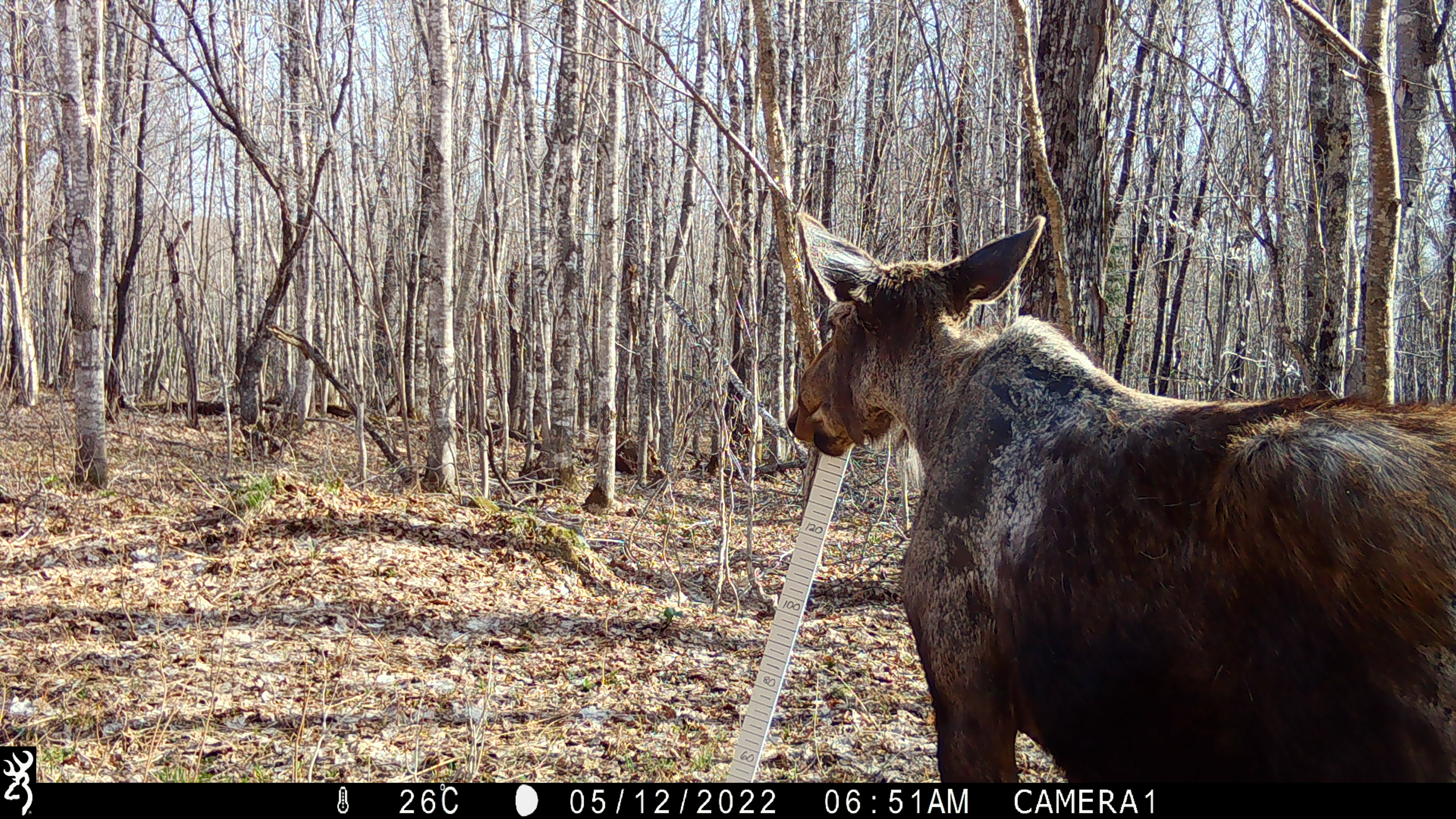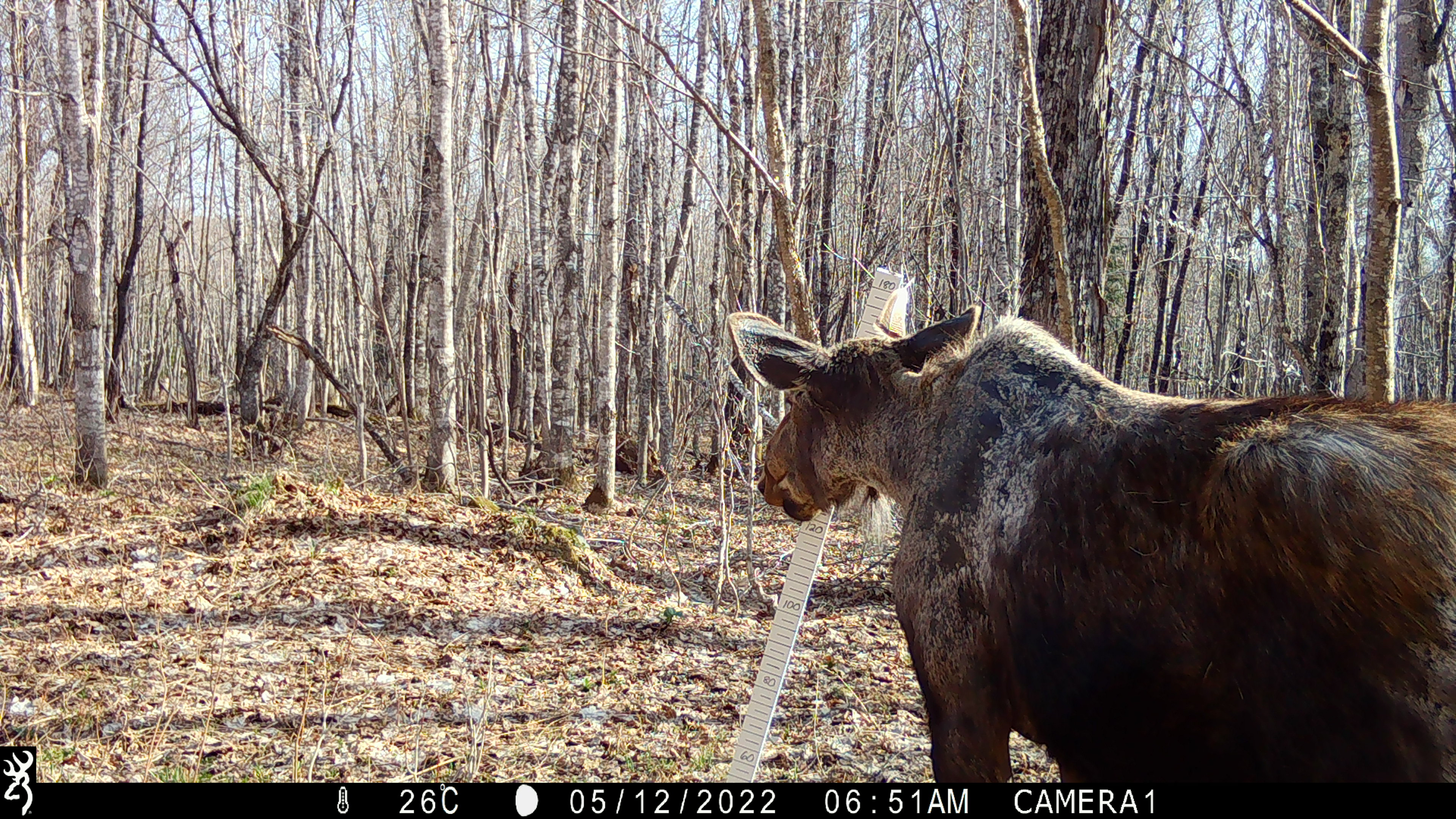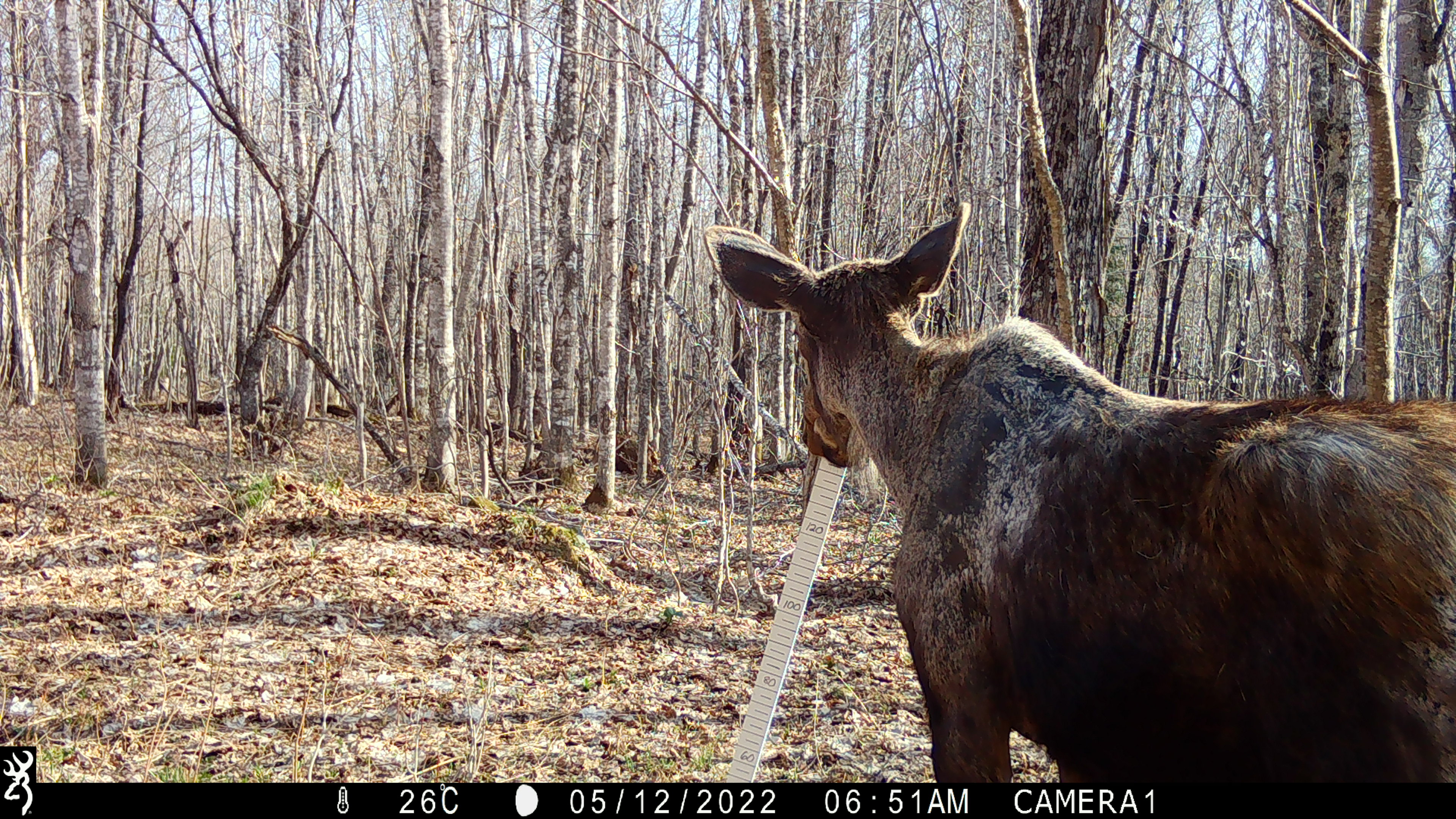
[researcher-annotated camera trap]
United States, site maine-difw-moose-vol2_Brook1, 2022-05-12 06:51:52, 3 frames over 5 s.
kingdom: Animalia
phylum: Chordata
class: Mammalia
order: Artiodactyla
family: Cervidae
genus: Alces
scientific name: Alces alces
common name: moose